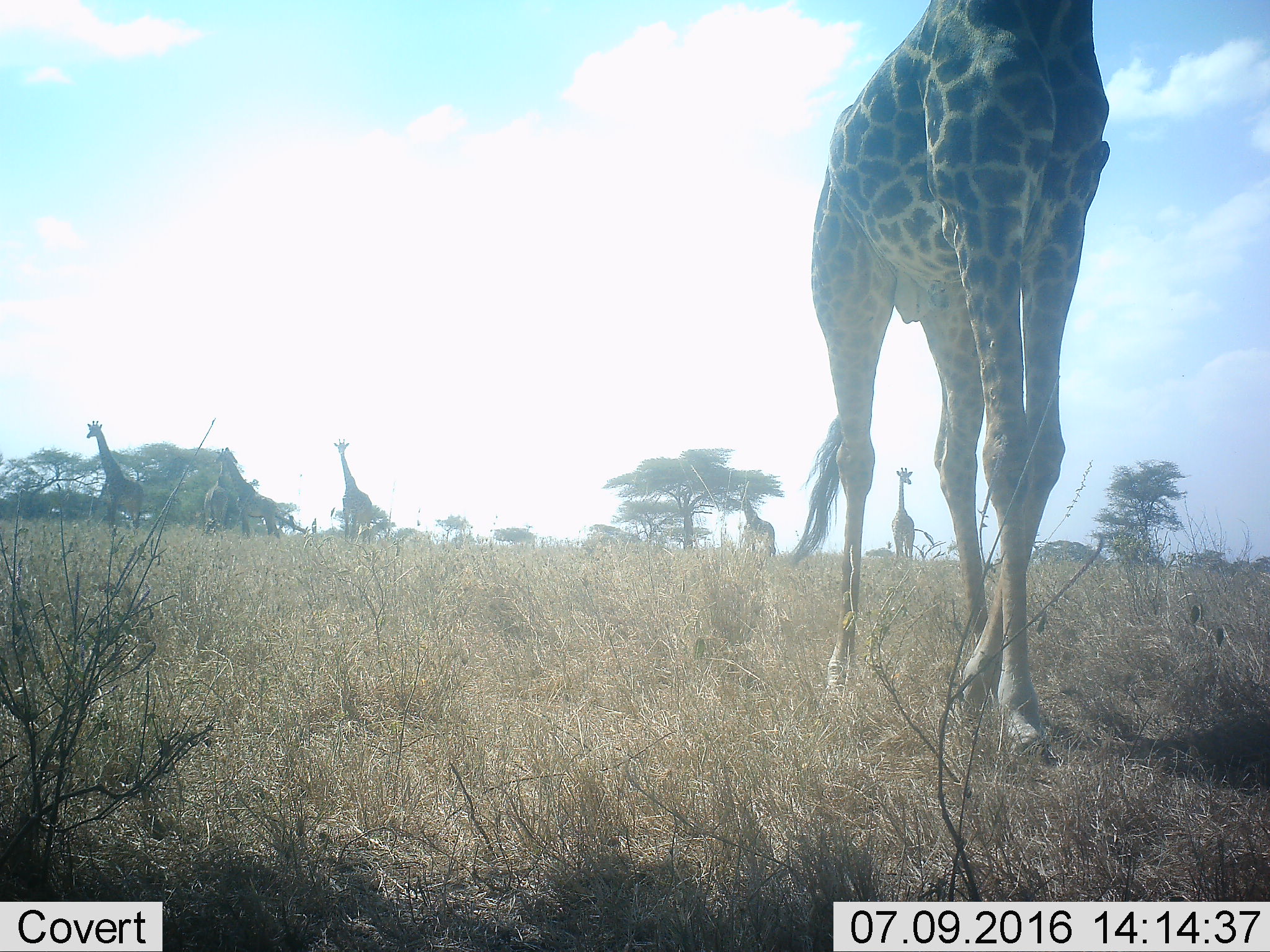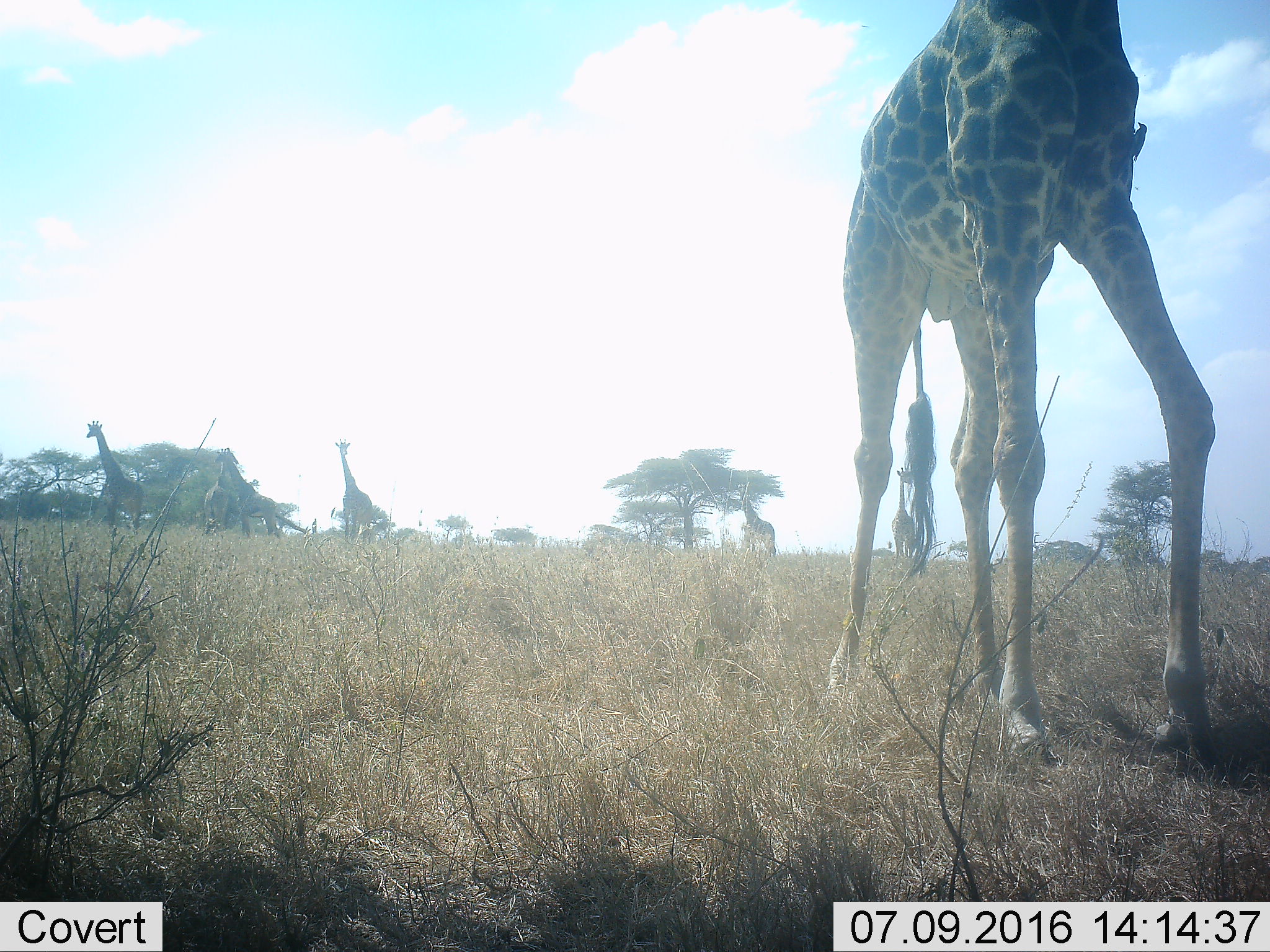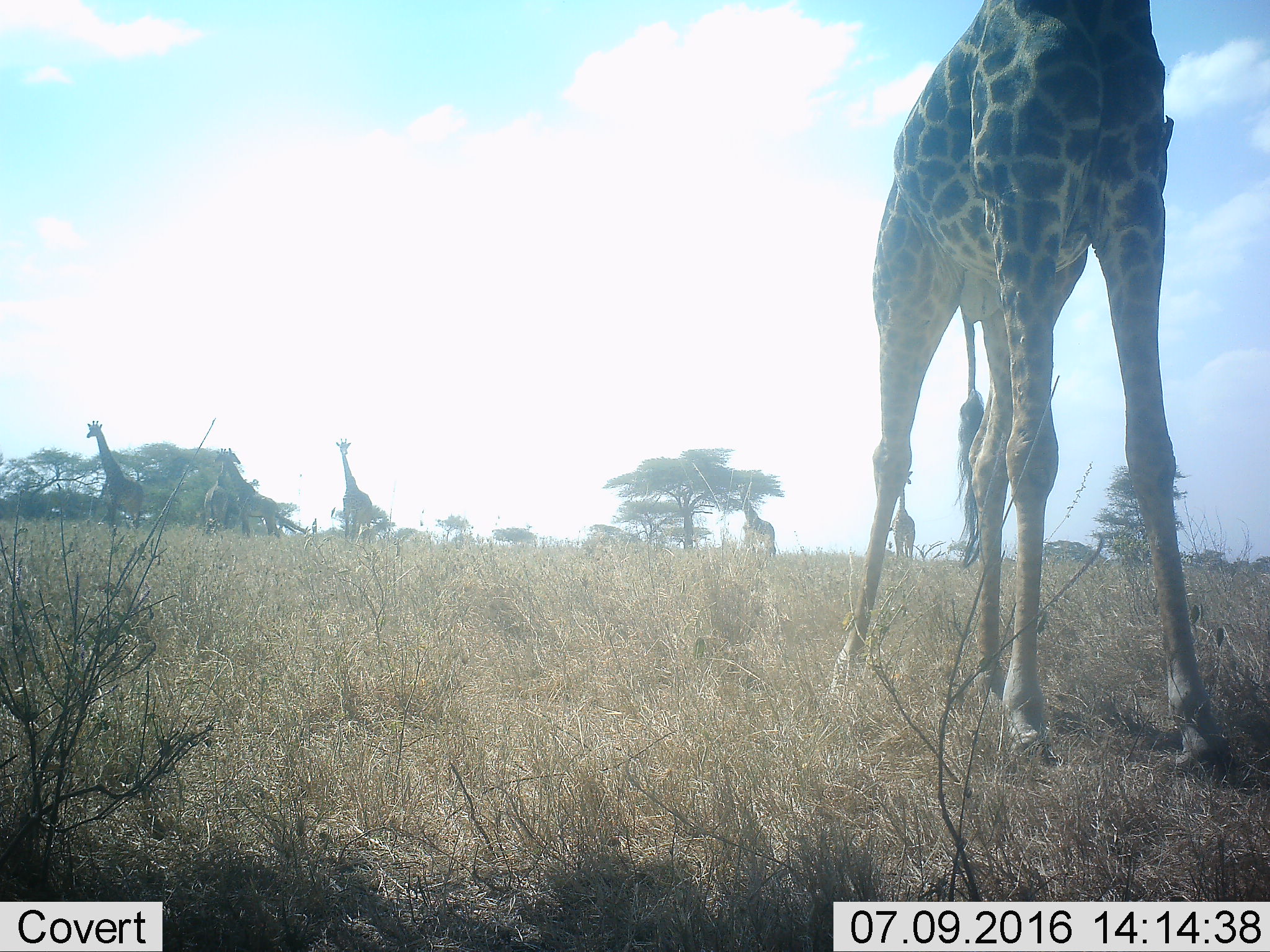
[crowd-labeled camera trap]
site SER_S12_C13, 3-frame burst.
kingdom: Animalia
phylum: Chordata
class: Mammalia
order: Artiodactyla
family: Giraffidae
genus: Giraffa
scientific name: Giraffa camelopardalis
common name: giraffe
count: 7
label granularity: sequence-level